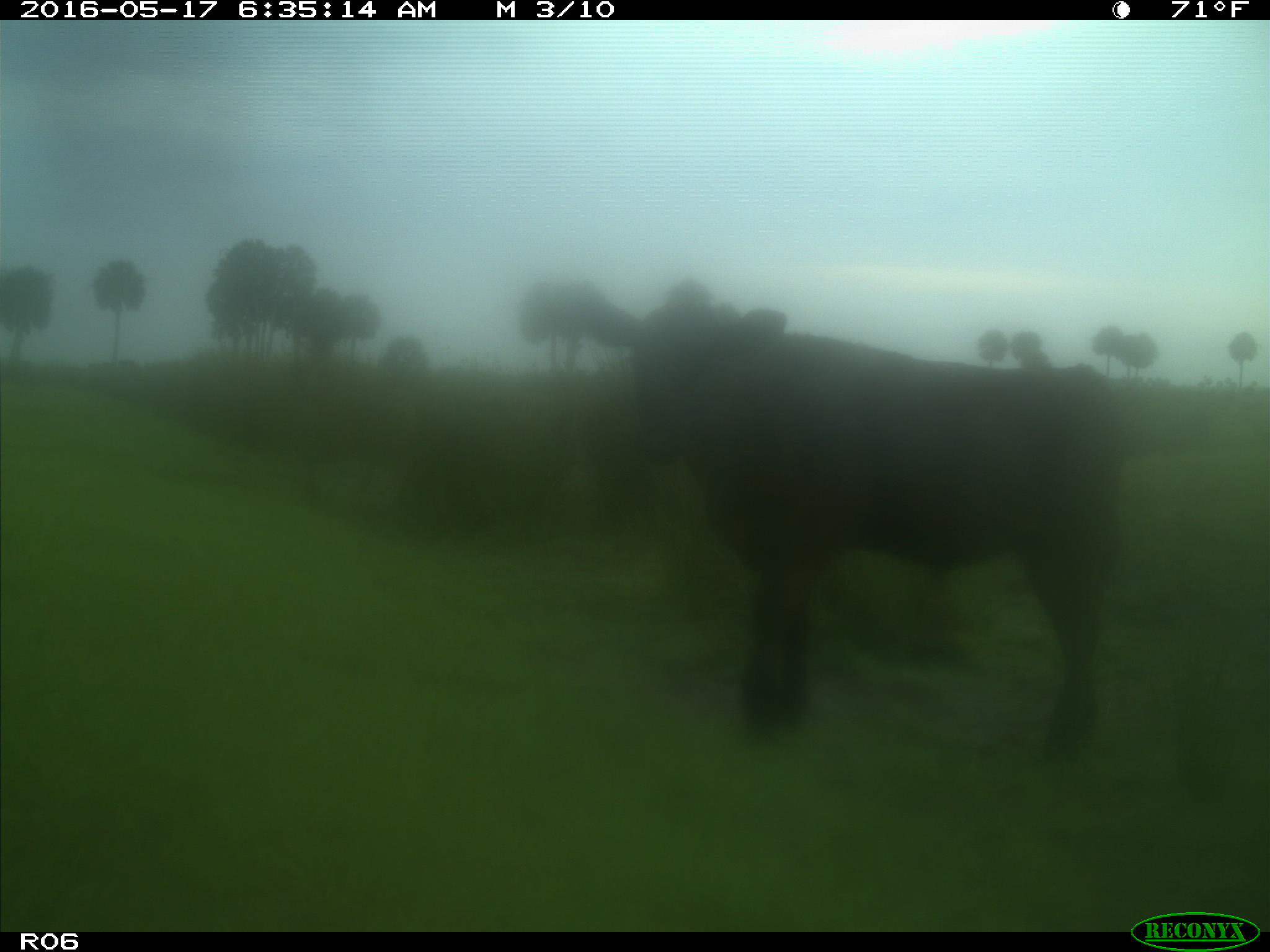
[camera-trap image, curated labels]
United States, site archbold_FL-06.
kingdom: Animalia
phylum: Chordata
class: Mammalia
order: Artiodactyla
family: Bovidae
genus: Bos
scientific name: Bos taurus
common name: domestic cow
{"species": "Bos taurus (domestic cow)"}